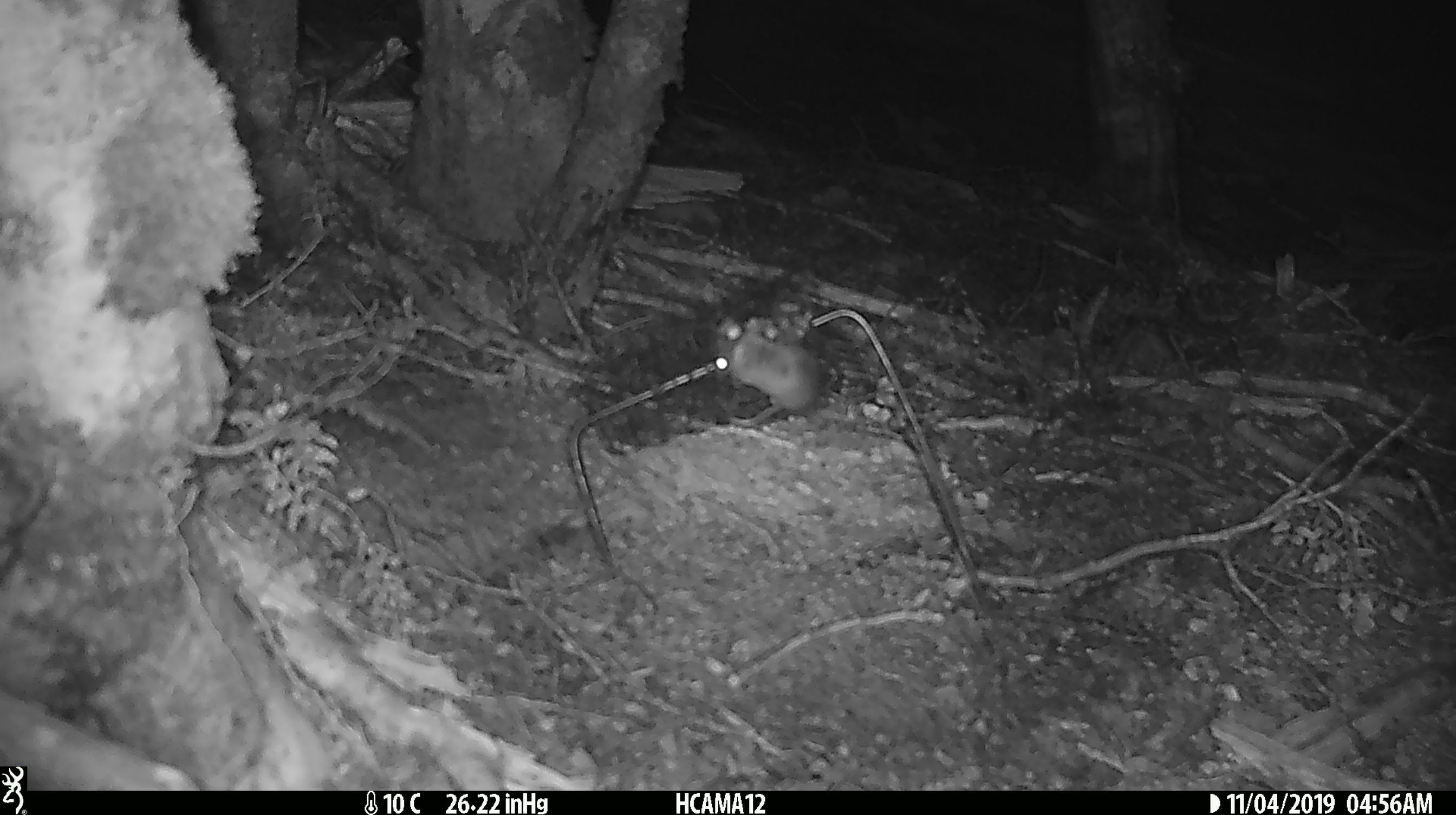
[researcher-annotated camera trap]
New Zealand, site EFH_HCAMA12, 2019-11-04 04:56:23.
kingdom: Animalia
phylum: Chordata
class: Mammalia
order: Rodentia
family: Muridae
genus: Mus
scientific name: Mus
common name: mouse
Mouse (Mus).